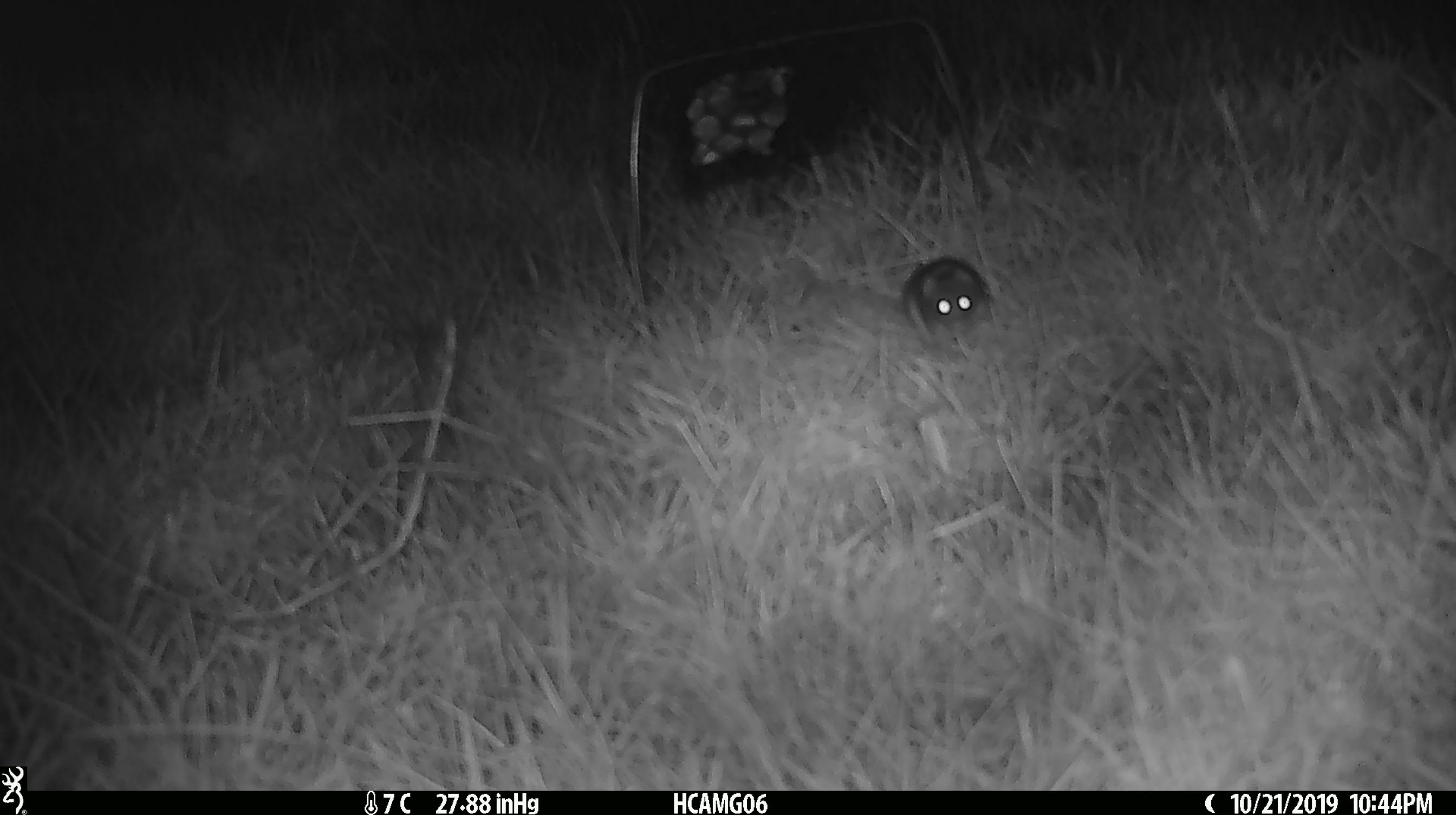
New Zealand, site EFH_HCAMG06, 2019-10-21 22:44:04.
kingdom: Animalia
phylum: Chordata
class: Mammalia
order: Rodentia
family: Muridae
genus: Mus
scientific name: Mus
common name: mouse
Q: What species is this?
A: Mouse (Mus).